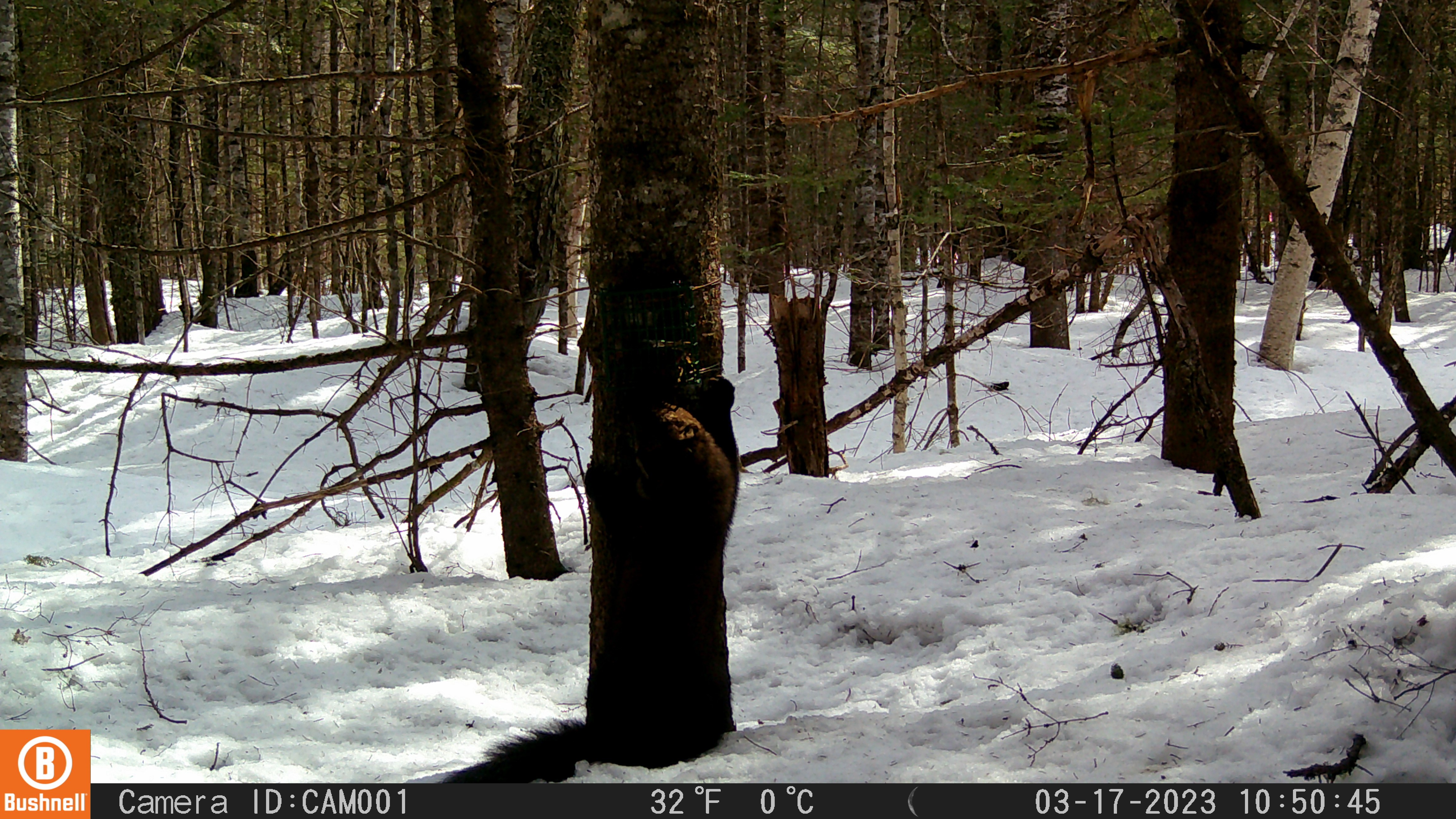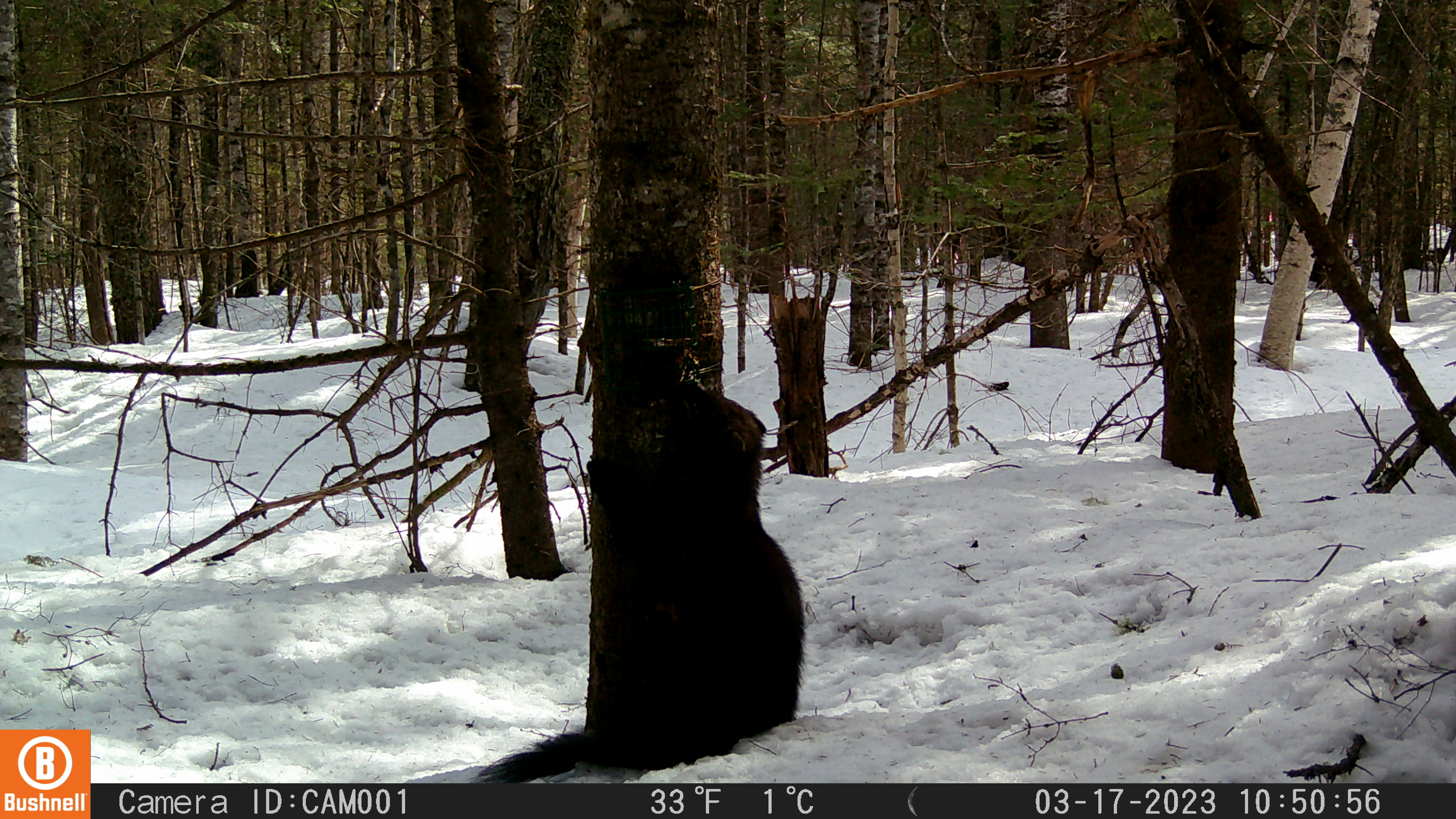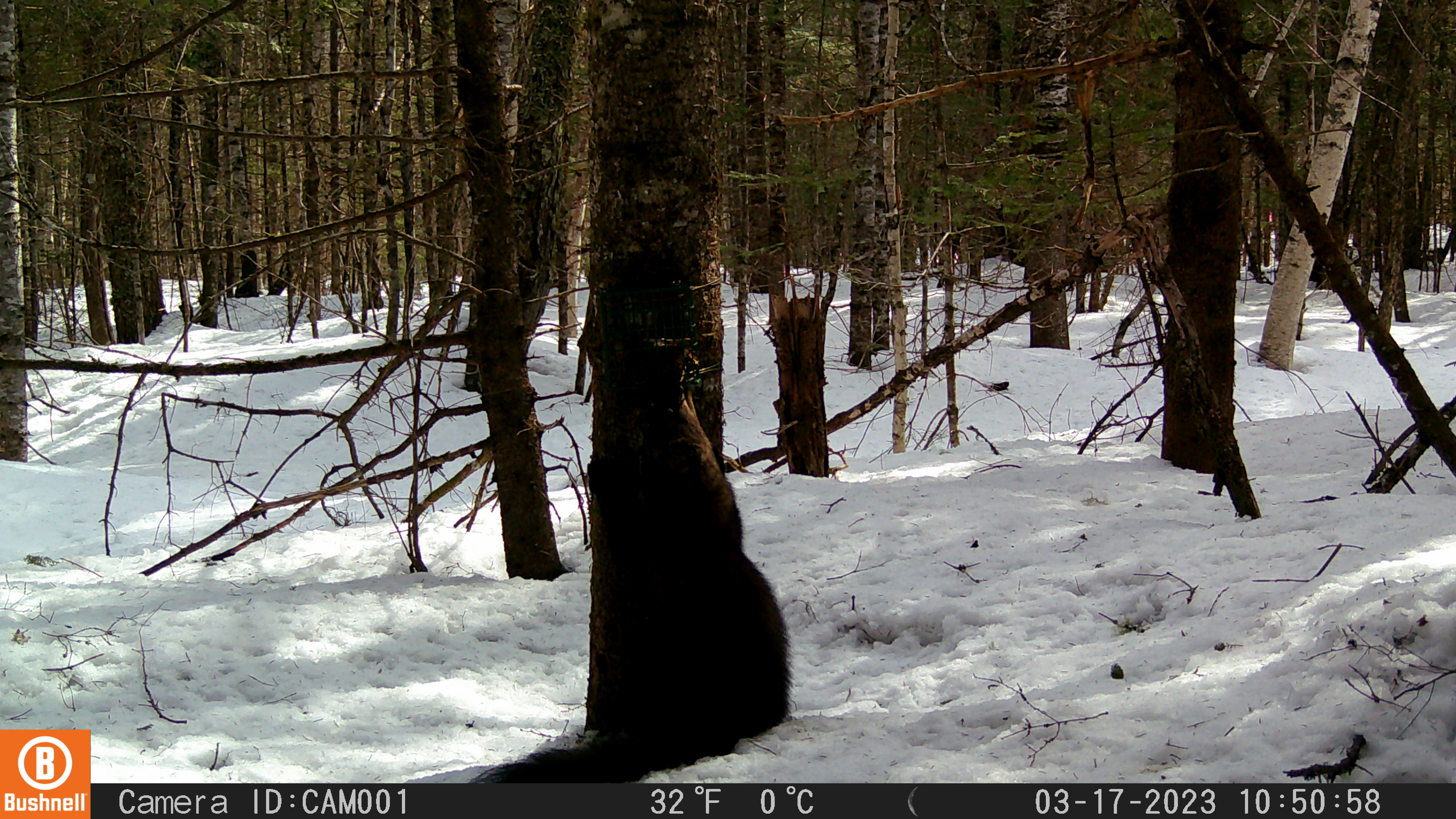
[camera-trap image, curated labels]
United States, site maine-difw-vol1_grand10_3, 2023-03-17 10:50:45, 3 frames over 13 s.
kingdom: Animalia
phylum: Chordata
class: Mammalia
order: Carnivora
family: Mustelidae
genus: Pekania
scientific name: Pekania pennanti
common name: fisher